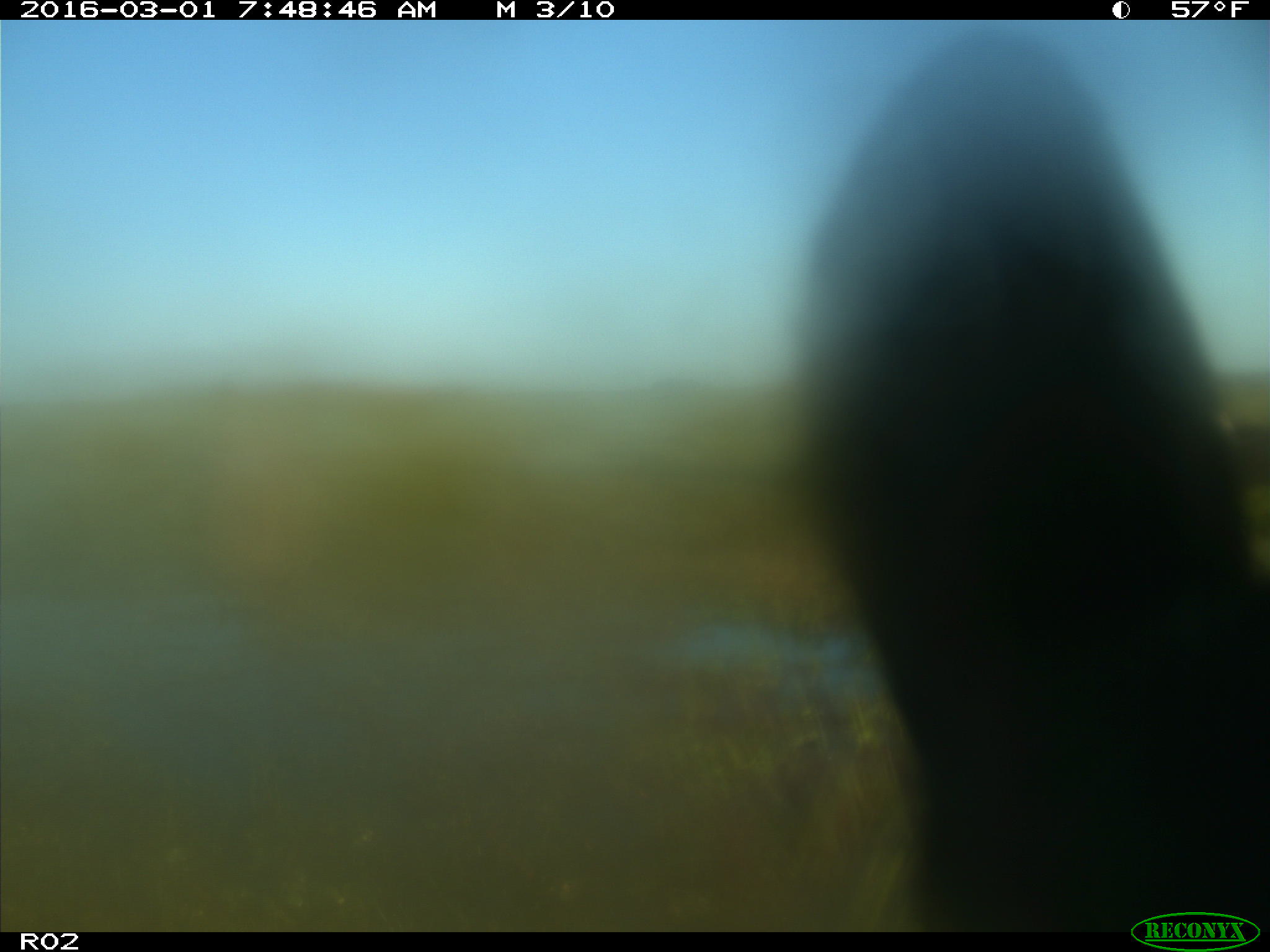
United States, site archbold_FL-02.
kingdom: Animalia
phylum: Chordata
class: Mammalia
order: Artiodactyla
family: Bovidae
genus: Bos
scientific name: Bos taurus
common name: domestic cow